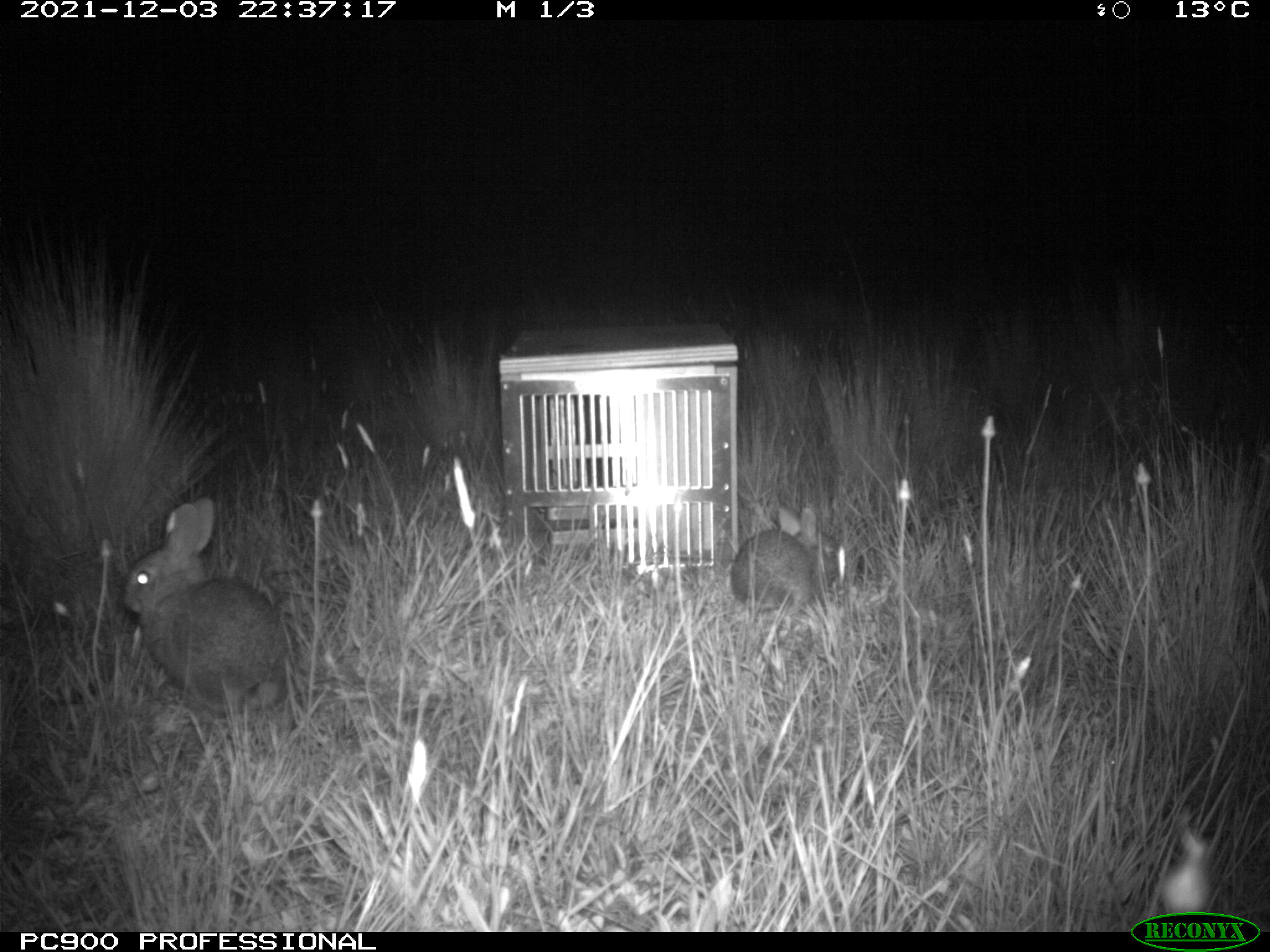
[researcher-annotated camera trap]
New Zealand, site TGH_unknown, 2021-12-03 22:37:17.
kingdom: Animalia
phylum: Chordata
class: Mammalia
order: Lagomorpha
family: Leporidae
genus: Oryctolagus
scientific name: Oryctolagus cuniculus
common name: european rabbit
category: rabbit